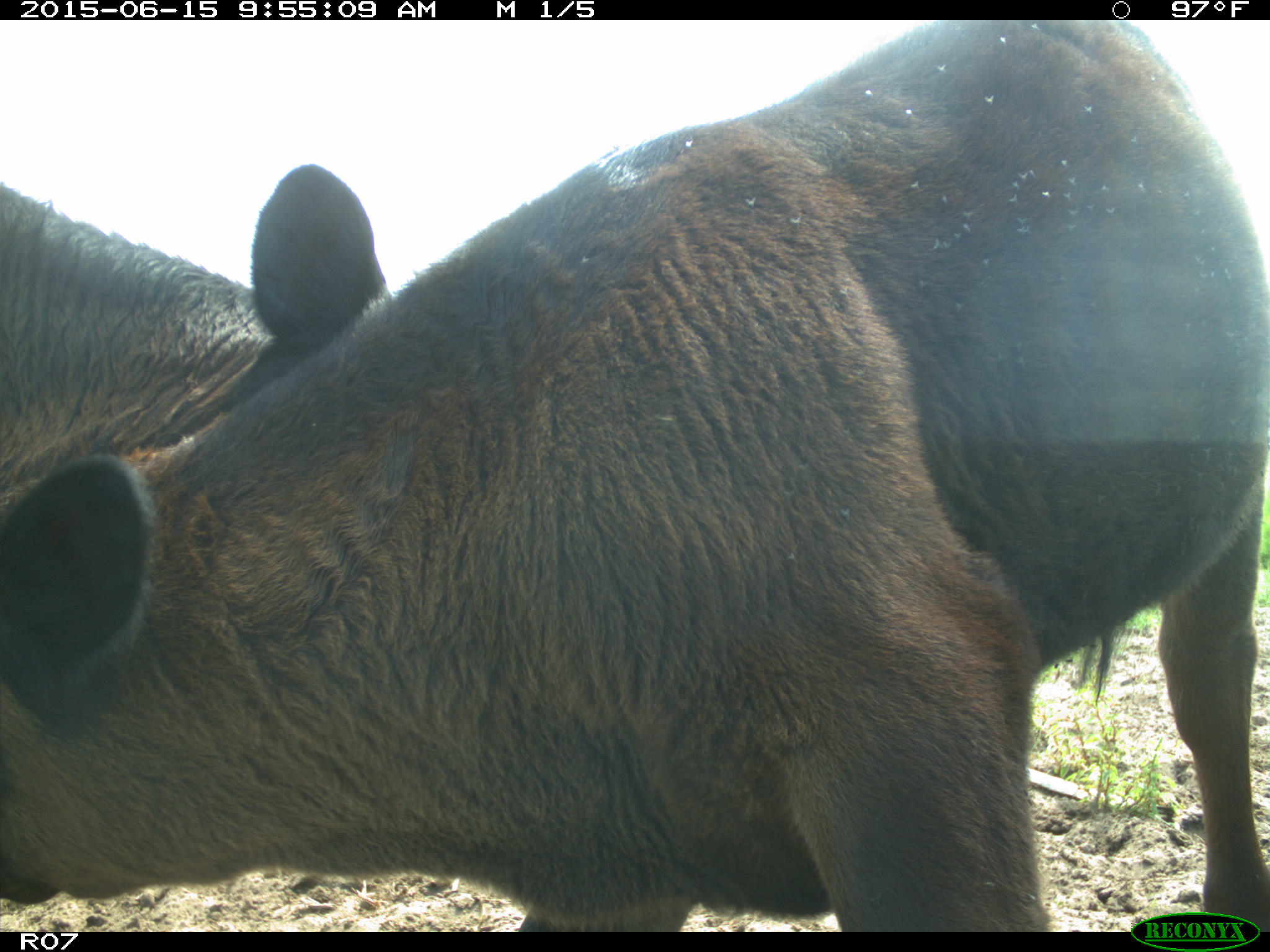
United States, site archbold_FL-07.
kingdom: Animalia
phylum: Chordata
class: Mammalia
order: Artiodactyla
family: Bovidae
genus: Bos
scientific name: Bos taurus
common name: domestic cow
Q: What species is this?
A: Bos taurus (domestic cow).